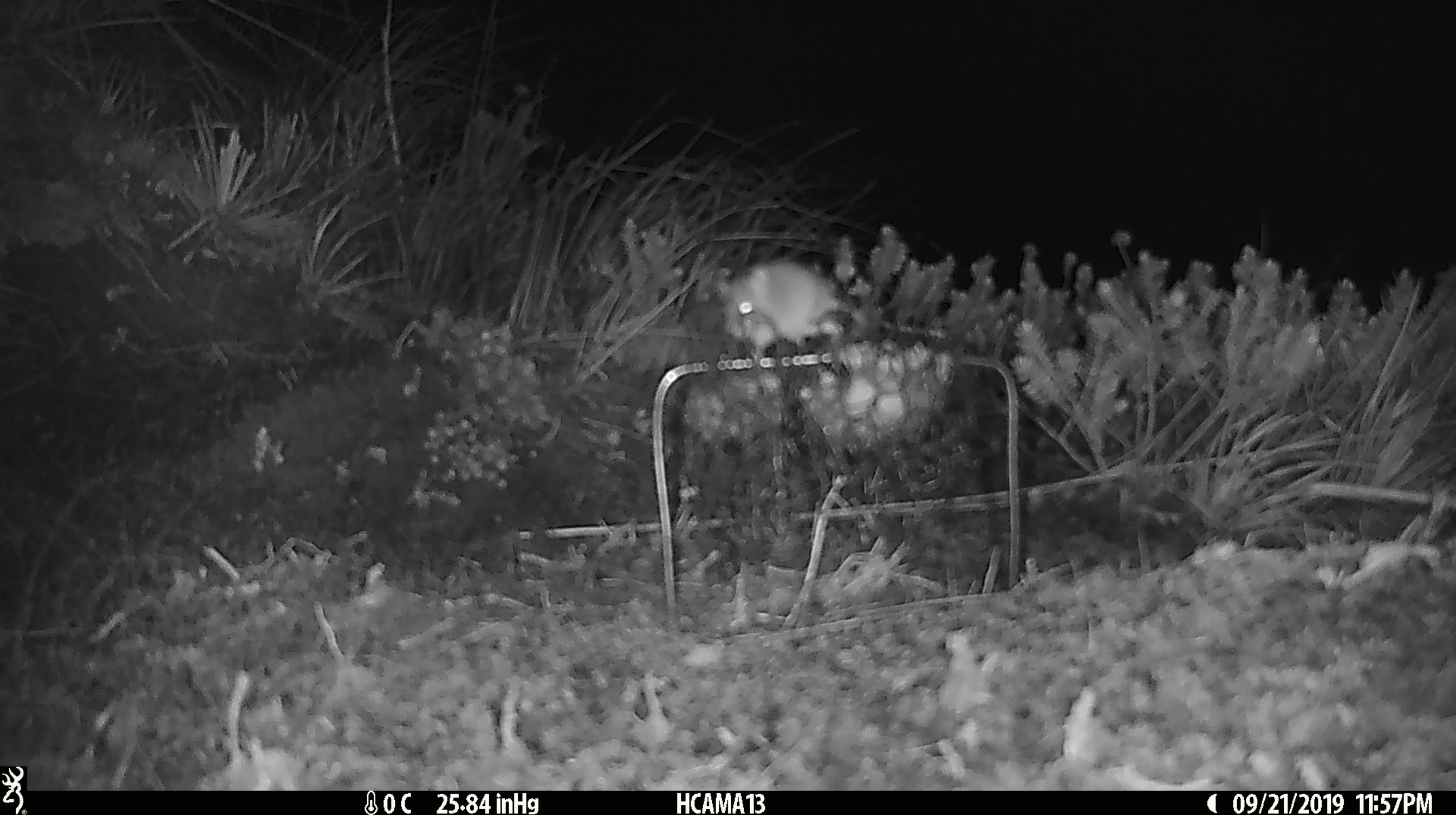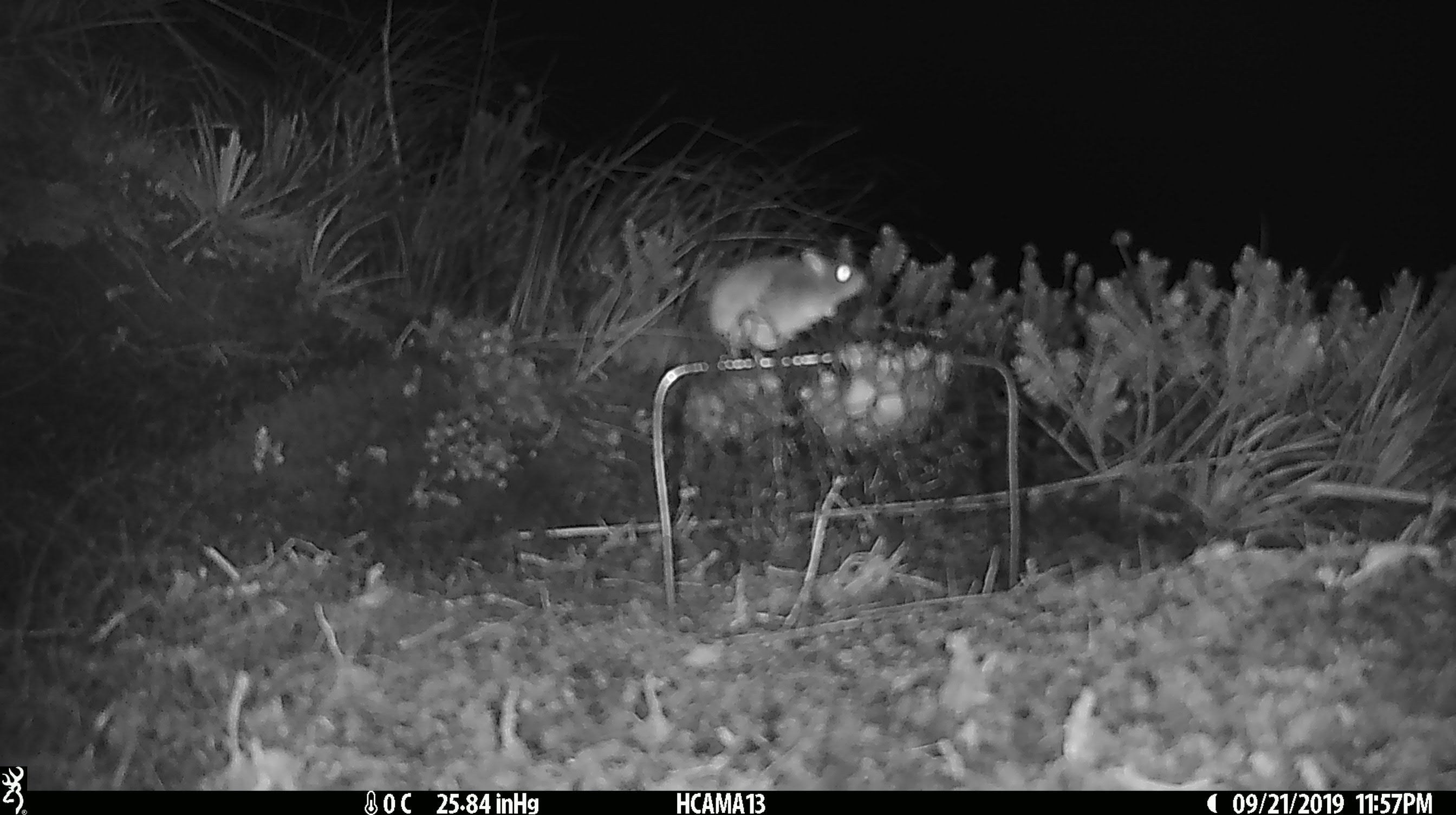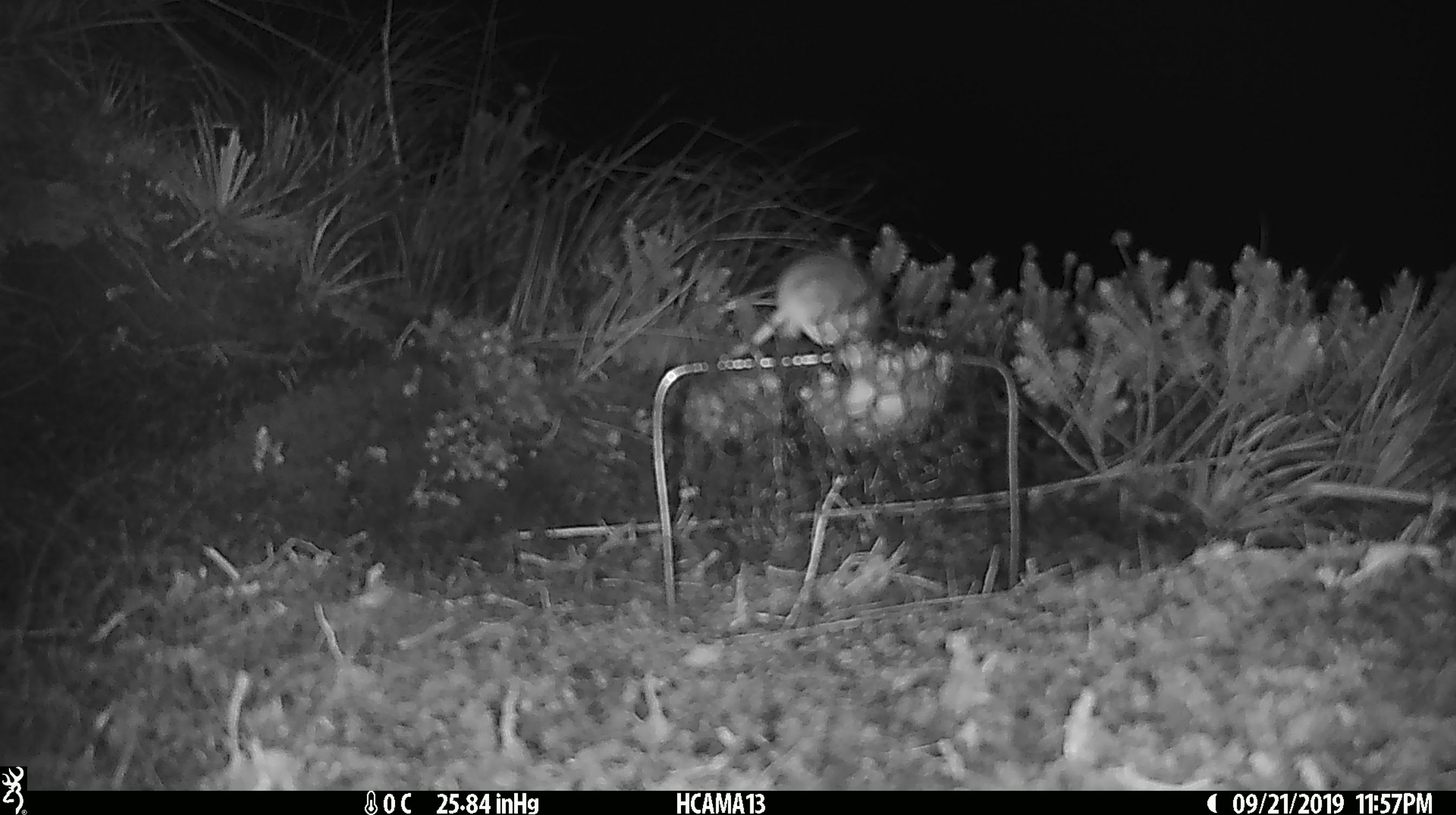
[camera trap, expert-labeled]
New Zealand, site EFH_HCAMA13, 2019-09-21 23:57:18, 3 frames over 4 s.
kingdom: Animalia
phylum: Chordata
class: Mammalia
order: Rodentia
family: Muridae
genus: Mus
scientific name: Mus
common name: mouse